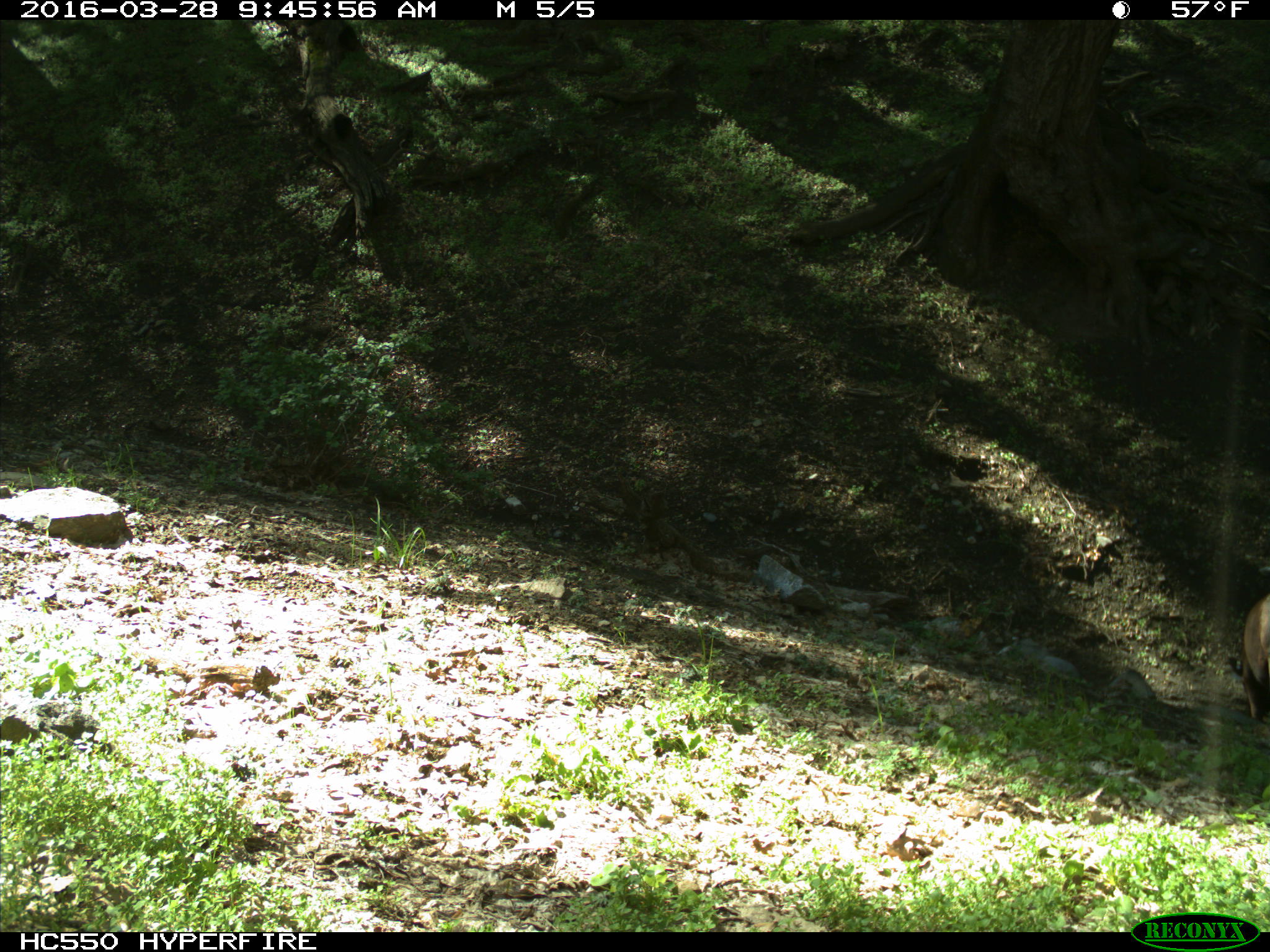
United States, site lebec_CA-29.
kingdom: Animalia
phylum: Chordata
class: Mammalia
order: Artiodactyla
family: Bovidae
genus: Bos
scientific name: Bos taurus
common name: domestic cow